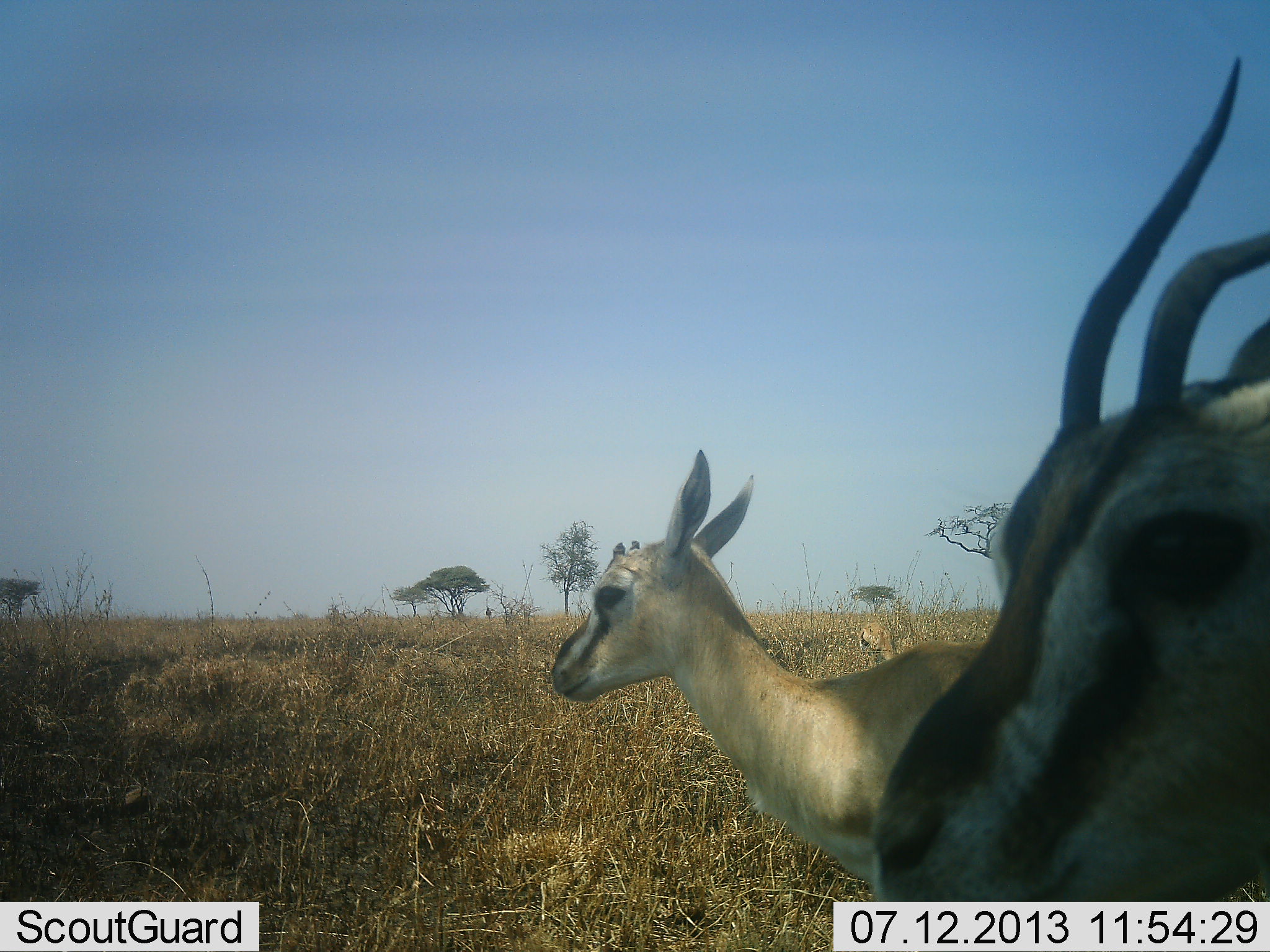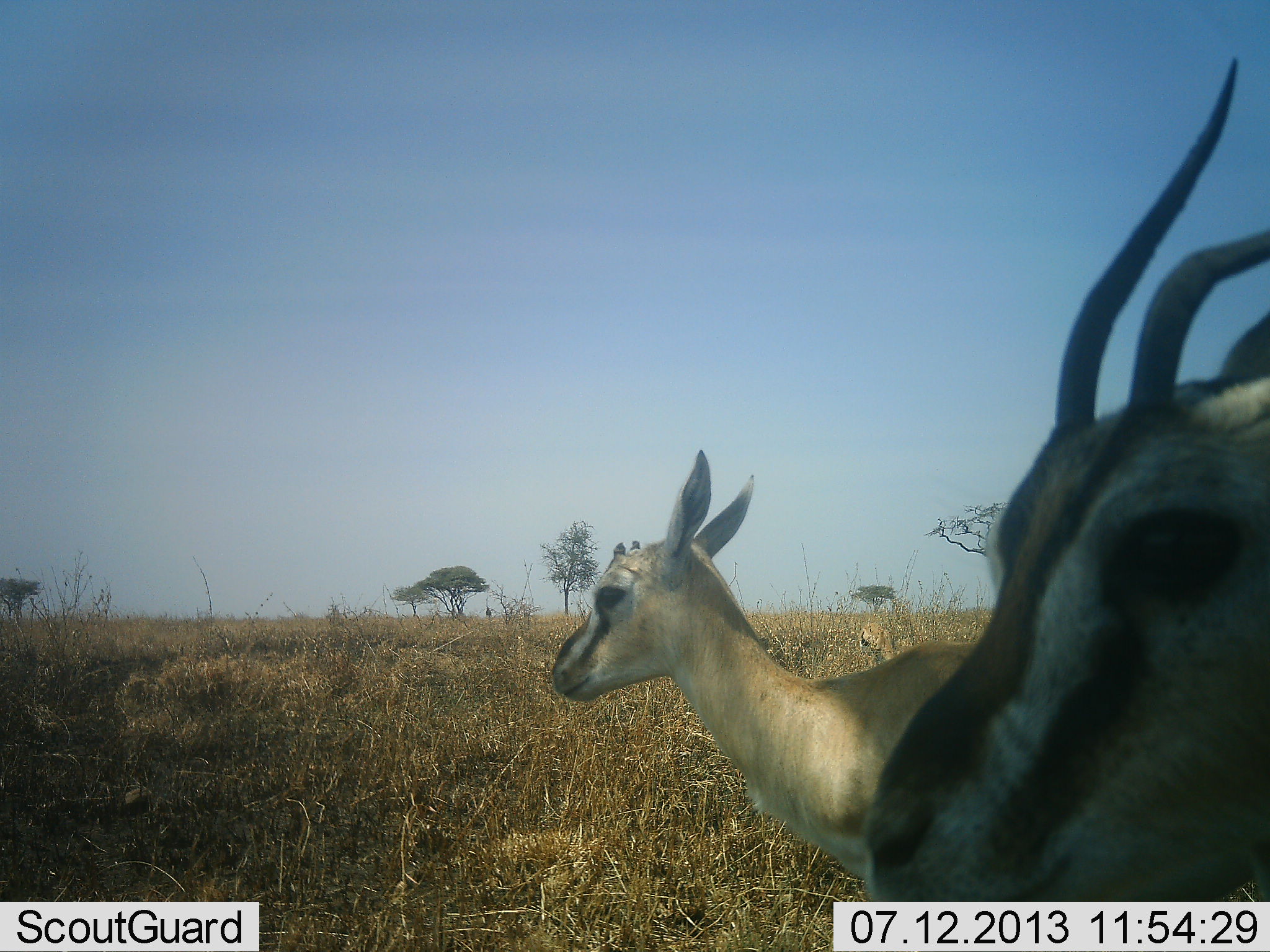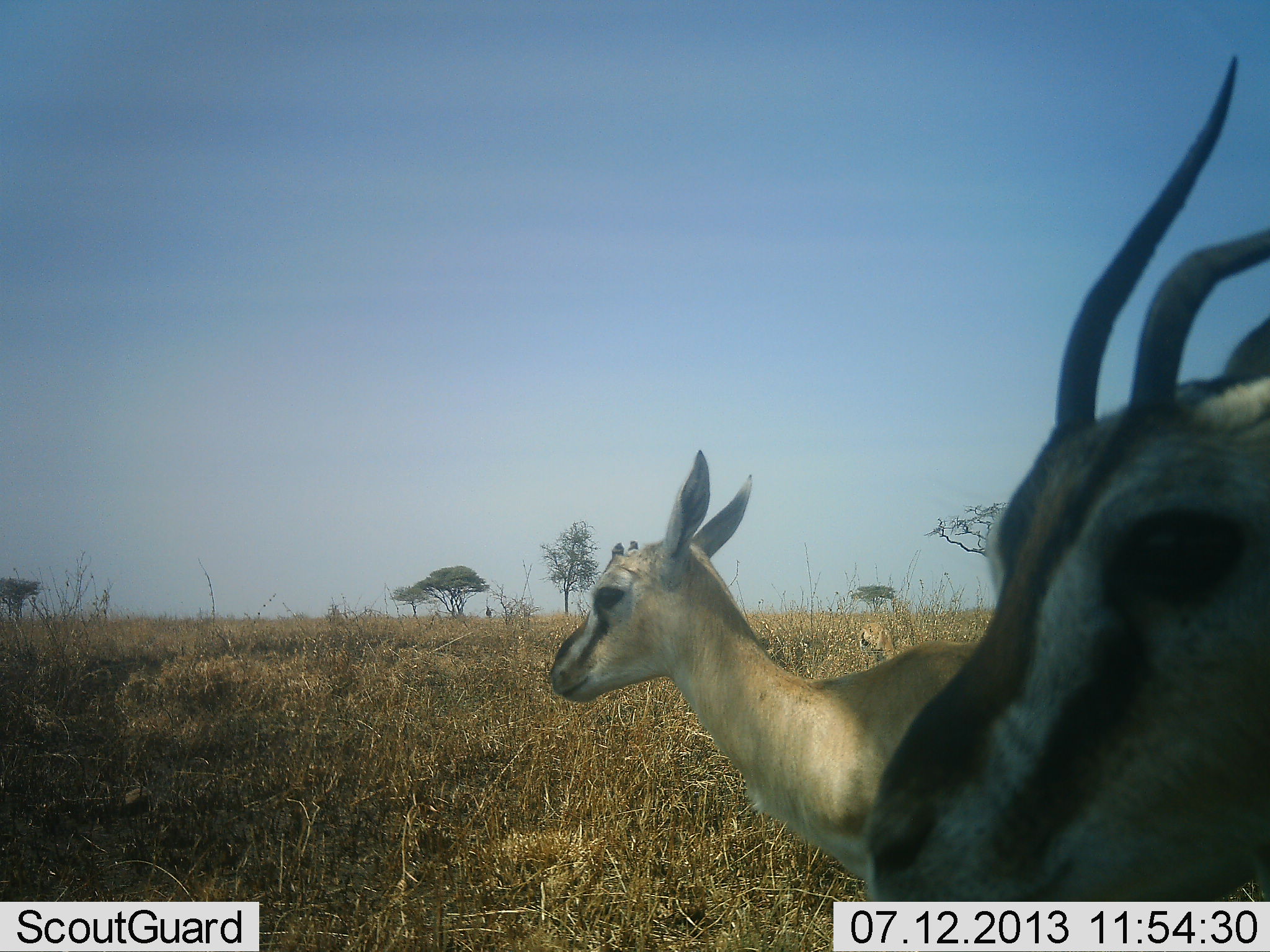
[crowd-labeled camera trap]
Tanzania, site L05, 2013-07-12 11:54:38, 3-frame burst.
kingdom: Animalia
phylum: Chordata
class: Mammalia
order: Artiodactyla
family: Bovidae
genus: Eudorcas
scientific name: Eudorcas thomsonii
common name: thomson's gazelle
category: gazellethomsons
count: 2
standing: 89%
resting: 0%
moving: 11%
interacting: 0%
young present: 44%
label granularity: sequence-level